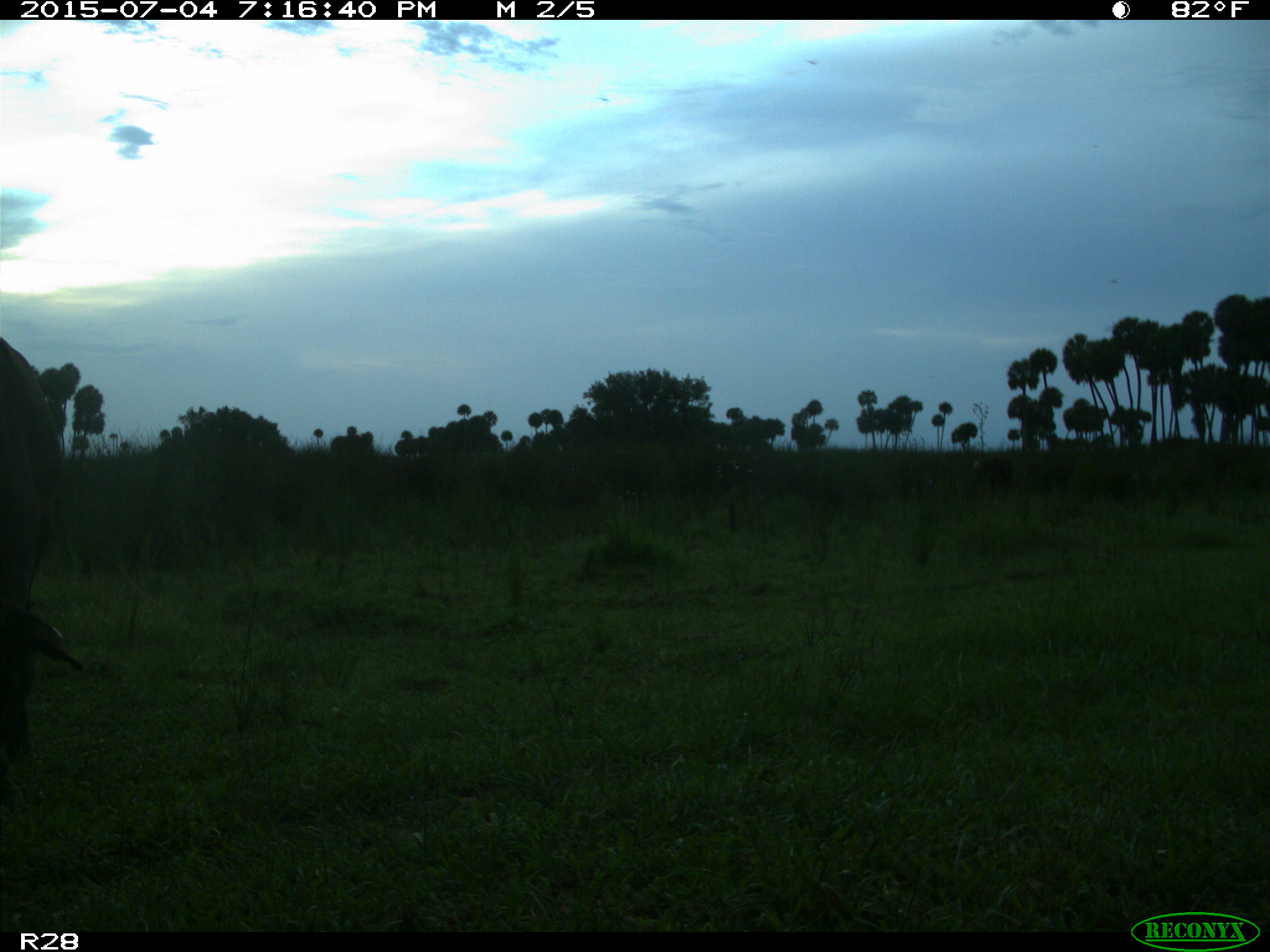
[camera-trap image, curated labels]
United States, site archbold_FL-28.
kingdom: Animalia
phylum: Chordata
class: Mammalia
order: Artiodactyla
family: Bovidae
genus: Bos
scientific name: Bos taurus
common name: domestic cow